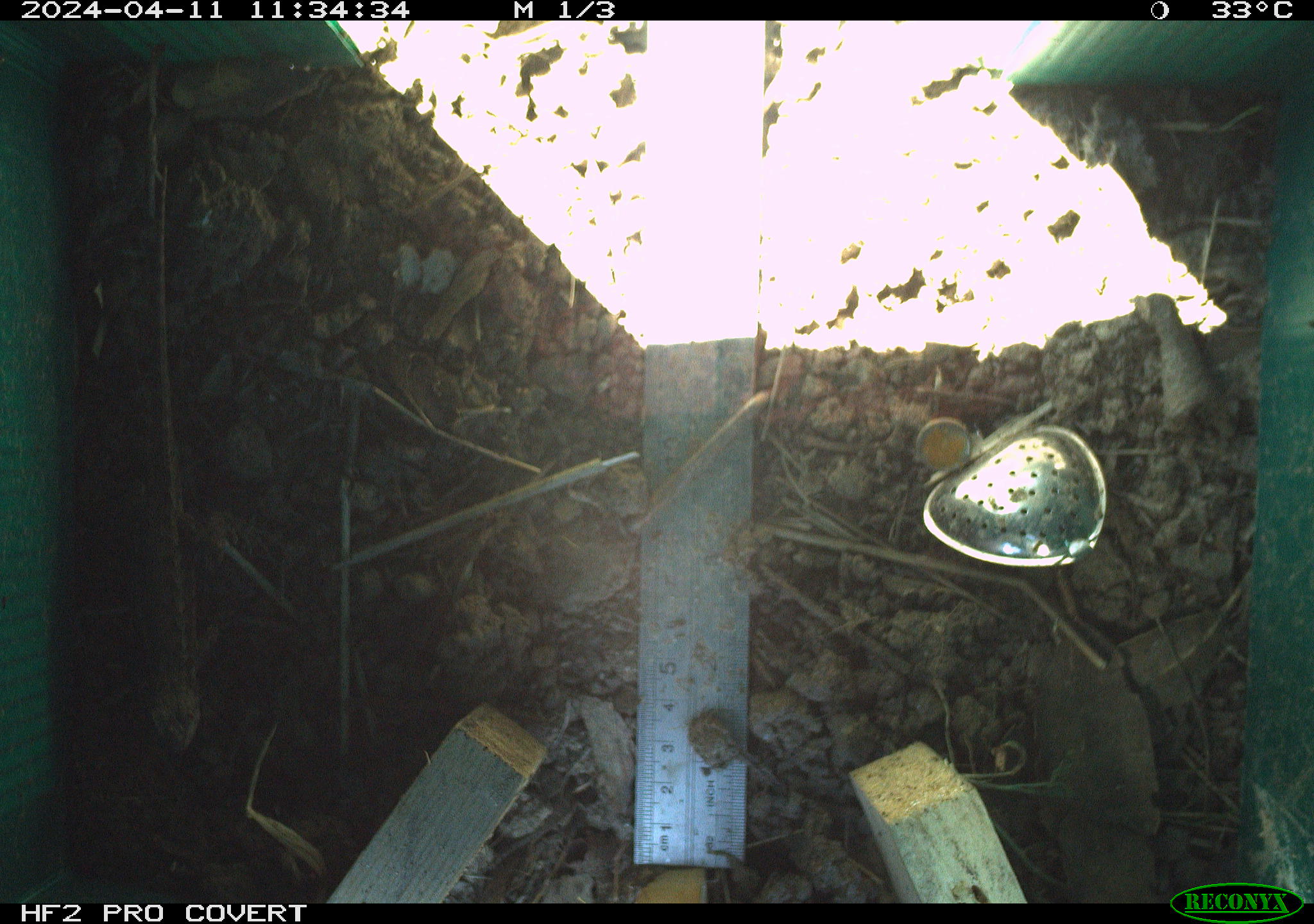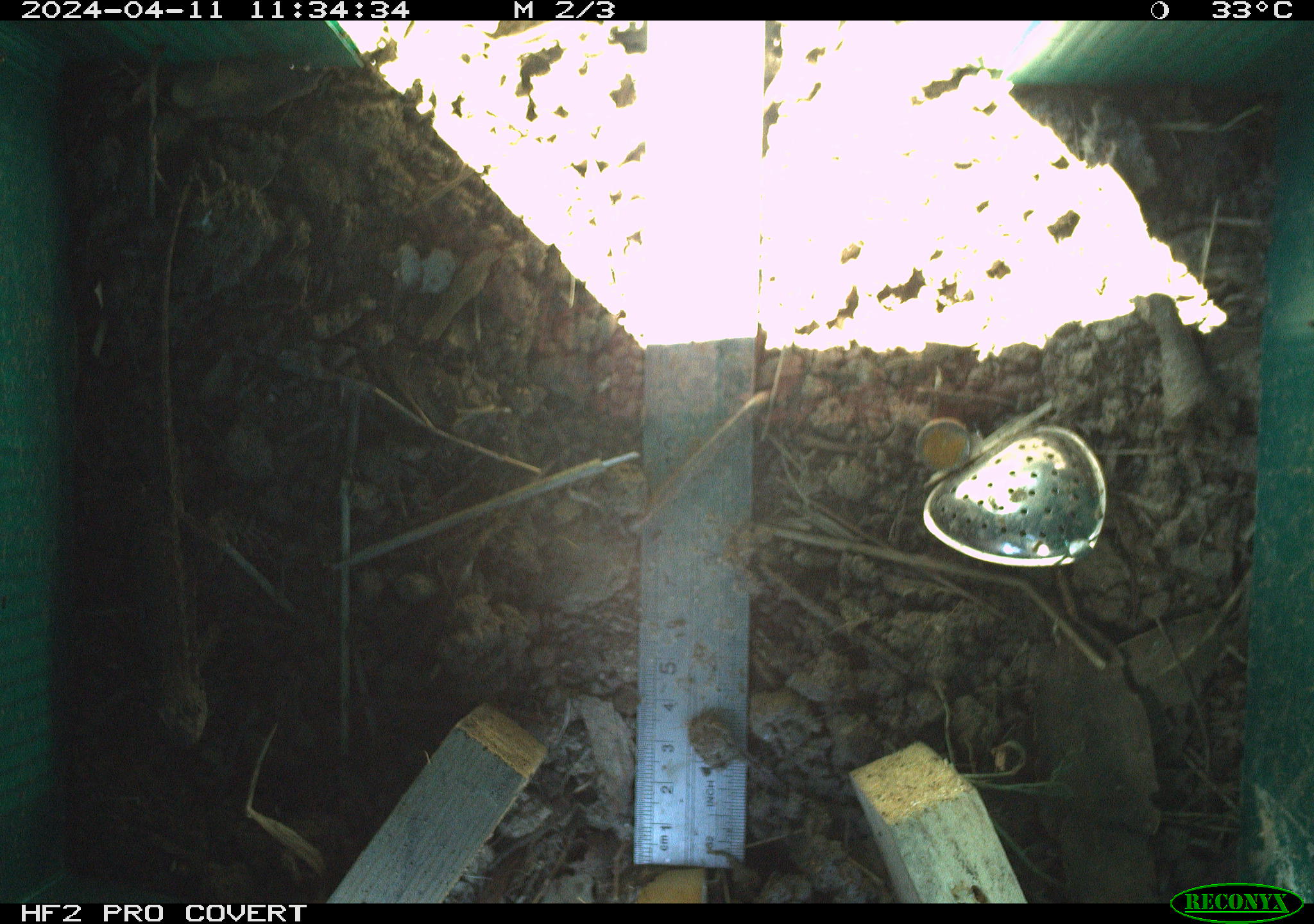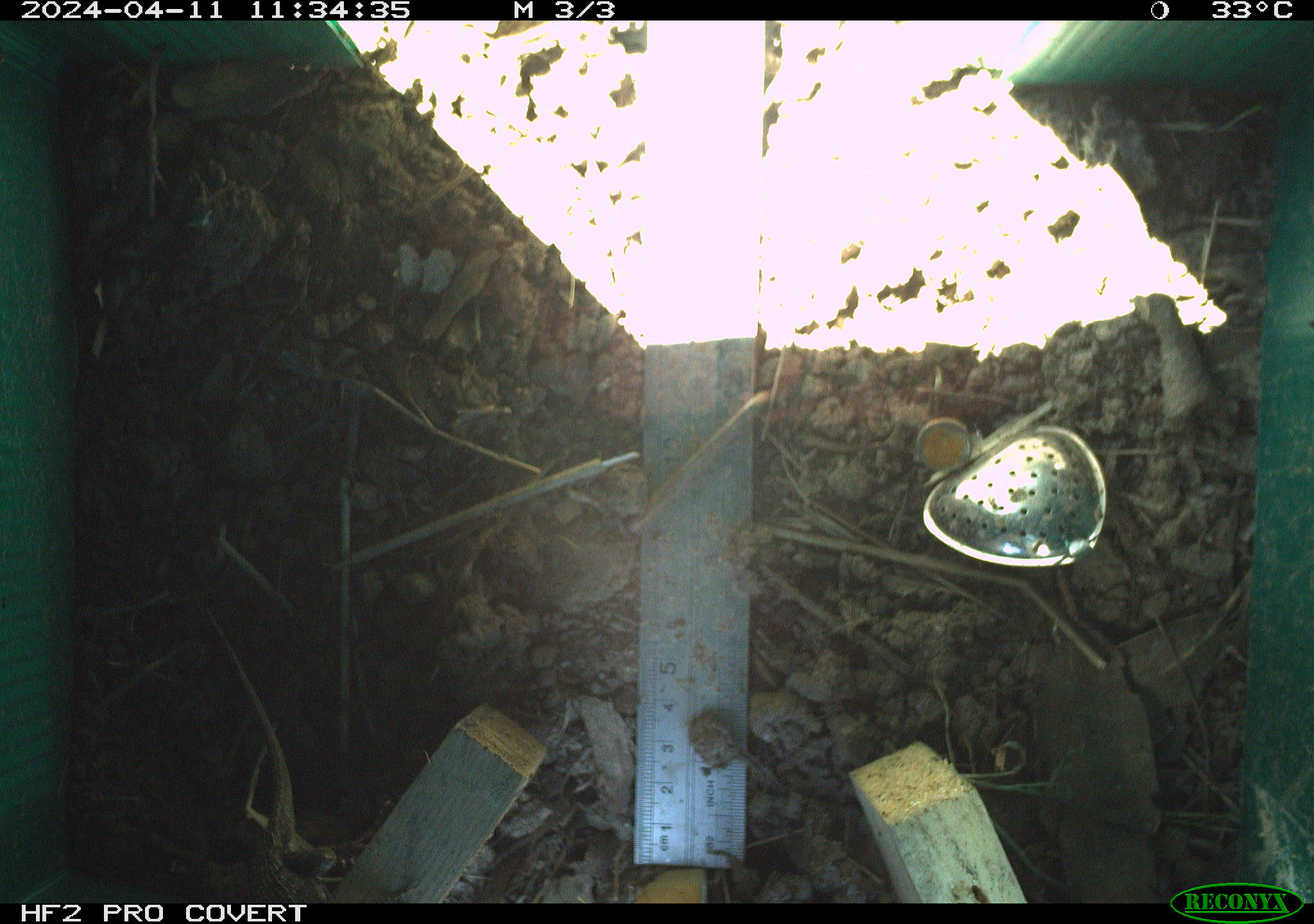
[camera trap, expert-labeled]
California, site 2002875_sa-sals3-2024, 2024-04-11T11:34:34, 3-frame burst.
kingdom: Animalia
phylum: Chordata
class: Reptilia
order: Squamata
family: Phrynosomatidae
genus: Sceloporus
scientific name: Sceloporus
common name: spiny lizards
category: sceloporus species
Sceloporus species (spiny lizards) (Sceloporus).